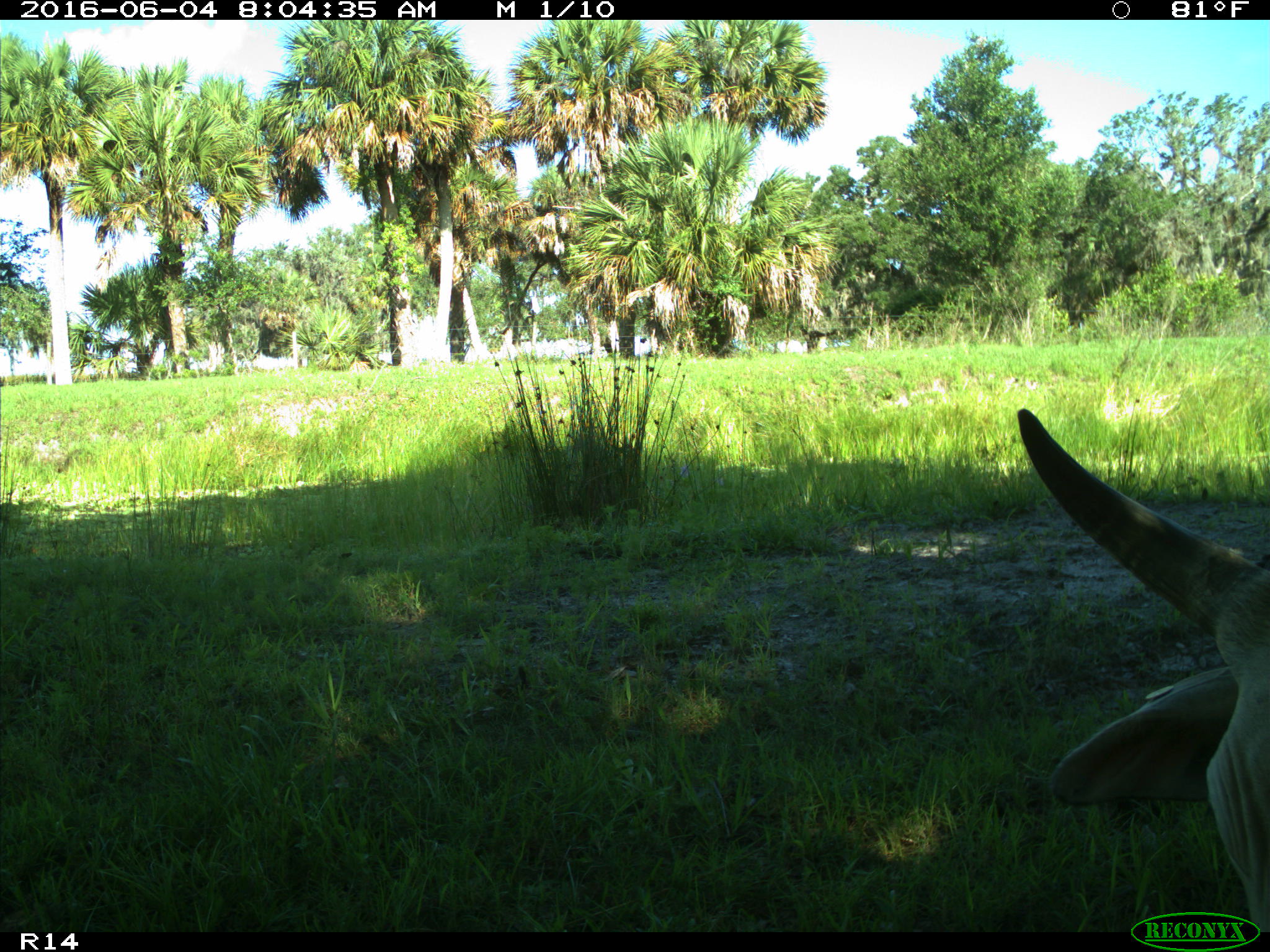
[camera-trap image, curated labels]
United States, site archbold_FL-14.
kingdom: Animalia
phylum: Chordata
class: Mammalia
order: Artiodactyla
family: Bovidae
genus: Bos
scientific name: Bos taurus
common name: domestic cow